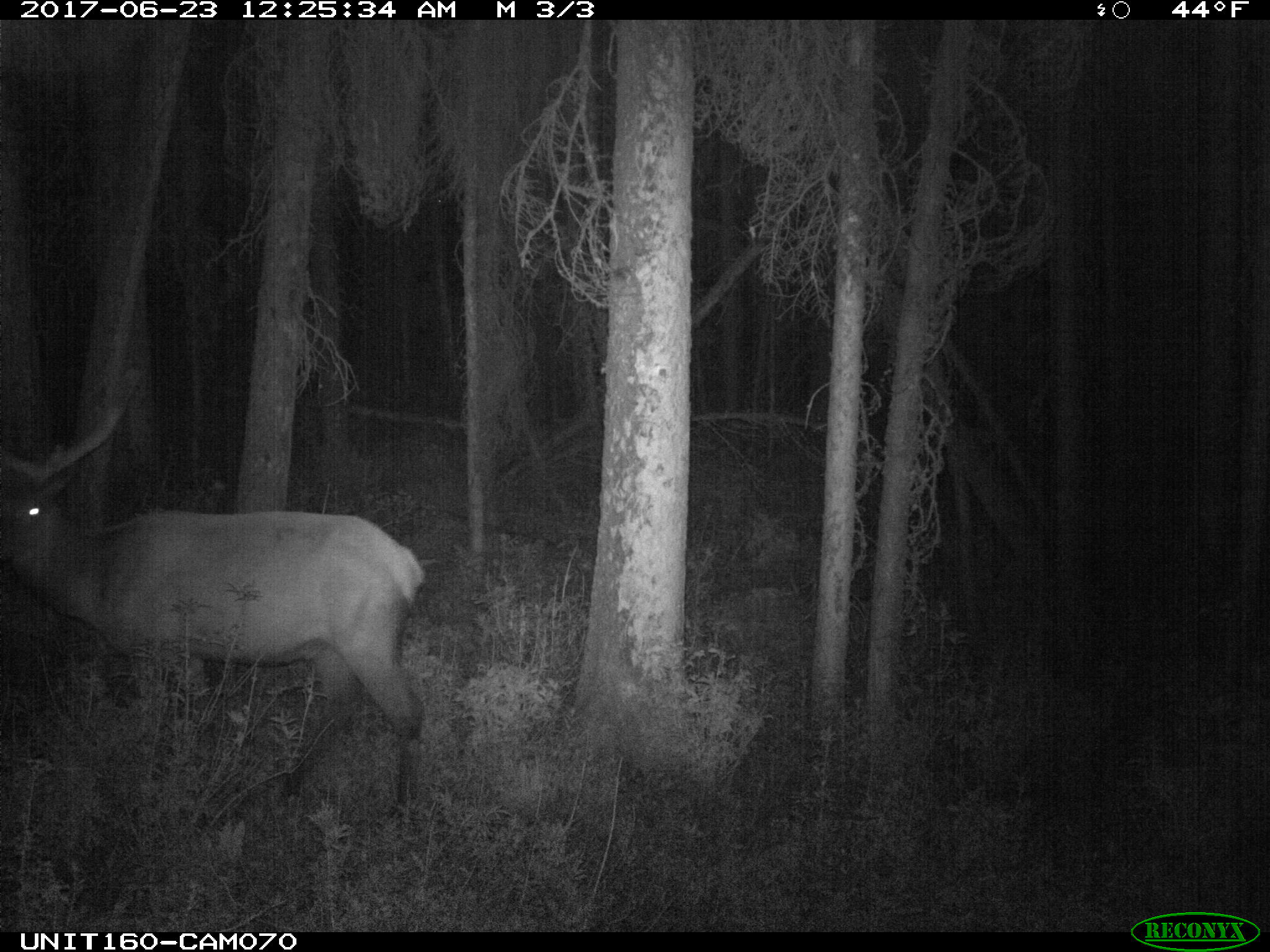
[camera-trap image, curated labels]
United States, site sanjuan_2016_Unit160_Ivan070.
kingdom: Animalia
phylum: Chordata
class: Mammalia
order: Artiodactyla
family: Cervidae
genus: Cervus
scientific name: Cervus elaphus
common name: red deer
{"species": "Cervus elaphus (red deer)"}